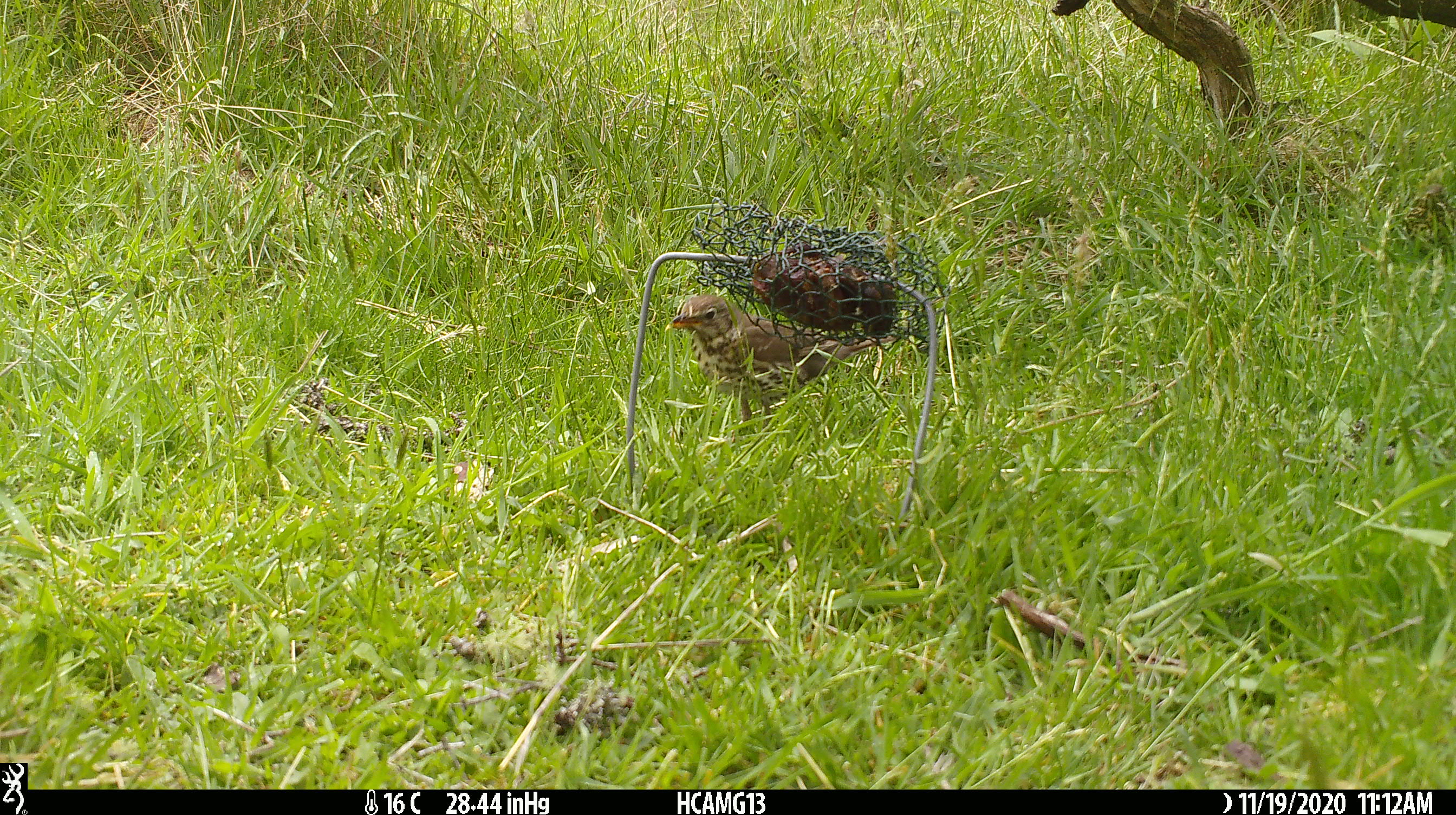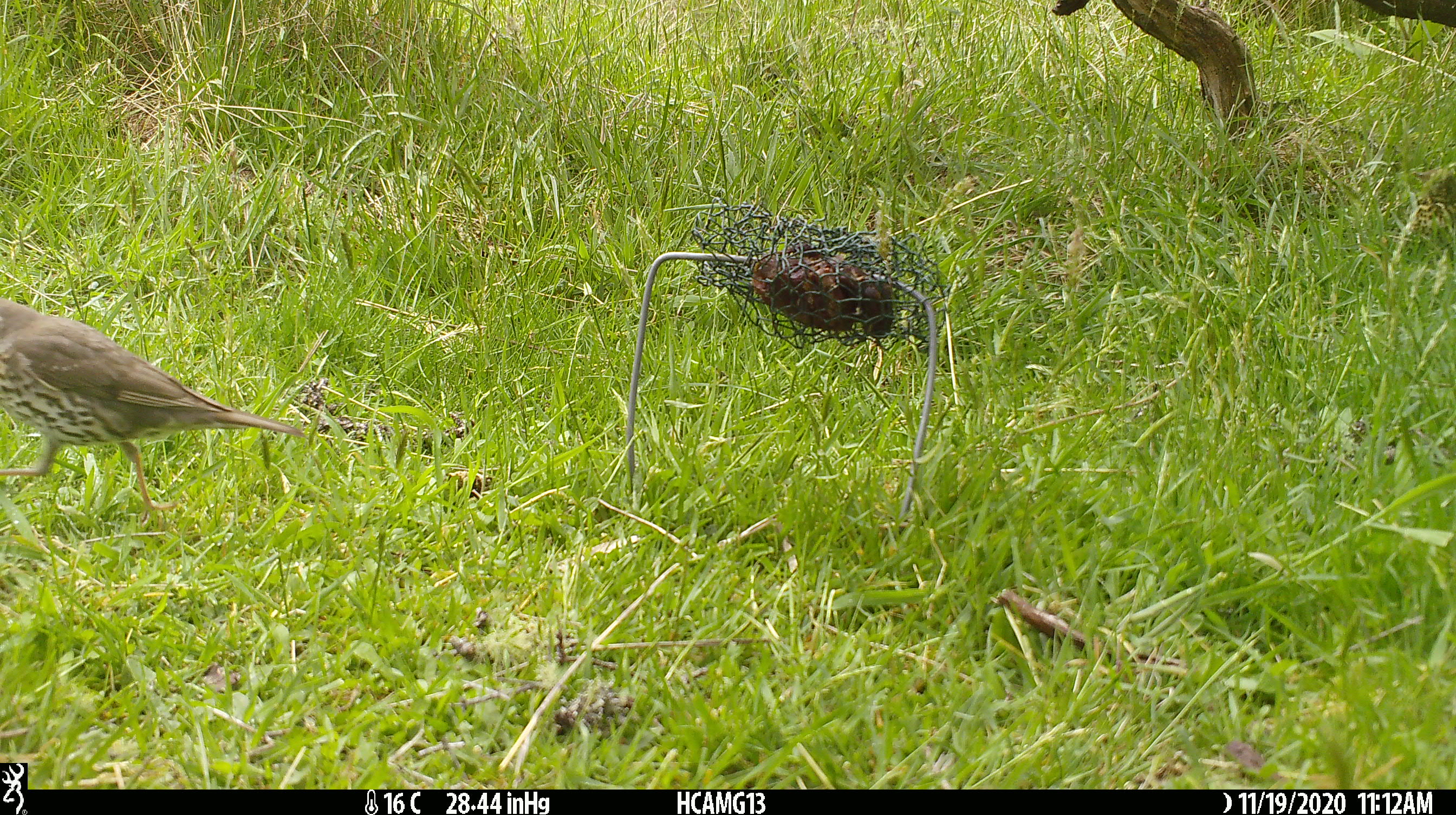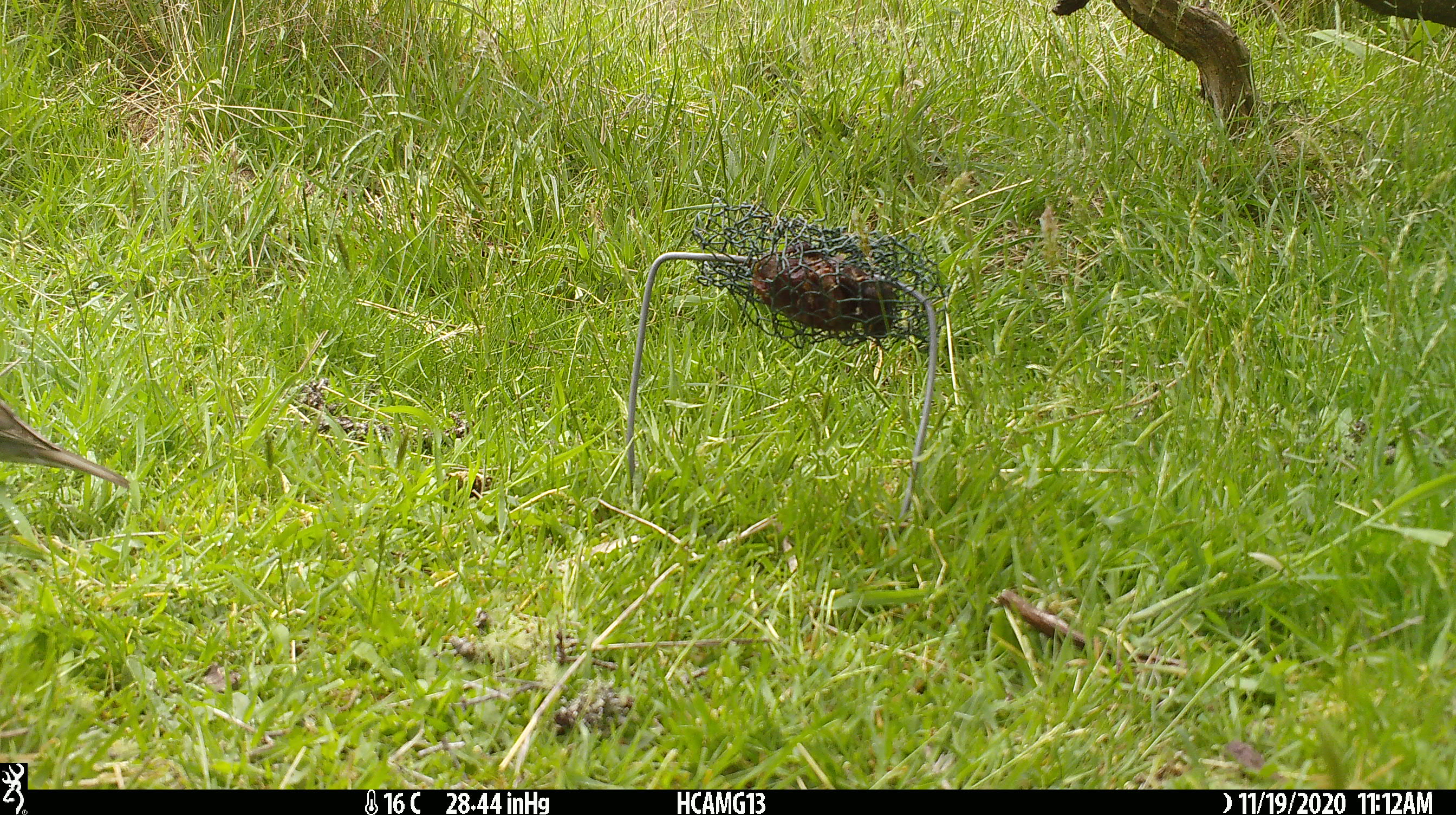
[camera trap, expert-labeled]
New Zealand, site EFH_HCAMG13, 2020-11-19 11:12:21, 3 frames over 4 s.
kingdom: Animalia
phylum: Chordata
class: Aves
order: Passeriformes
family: Turdidae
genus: Turdus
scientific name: Turdus philomelos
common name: song thrush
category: thrush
Thrush (song thrush) (Turdus philomelos).